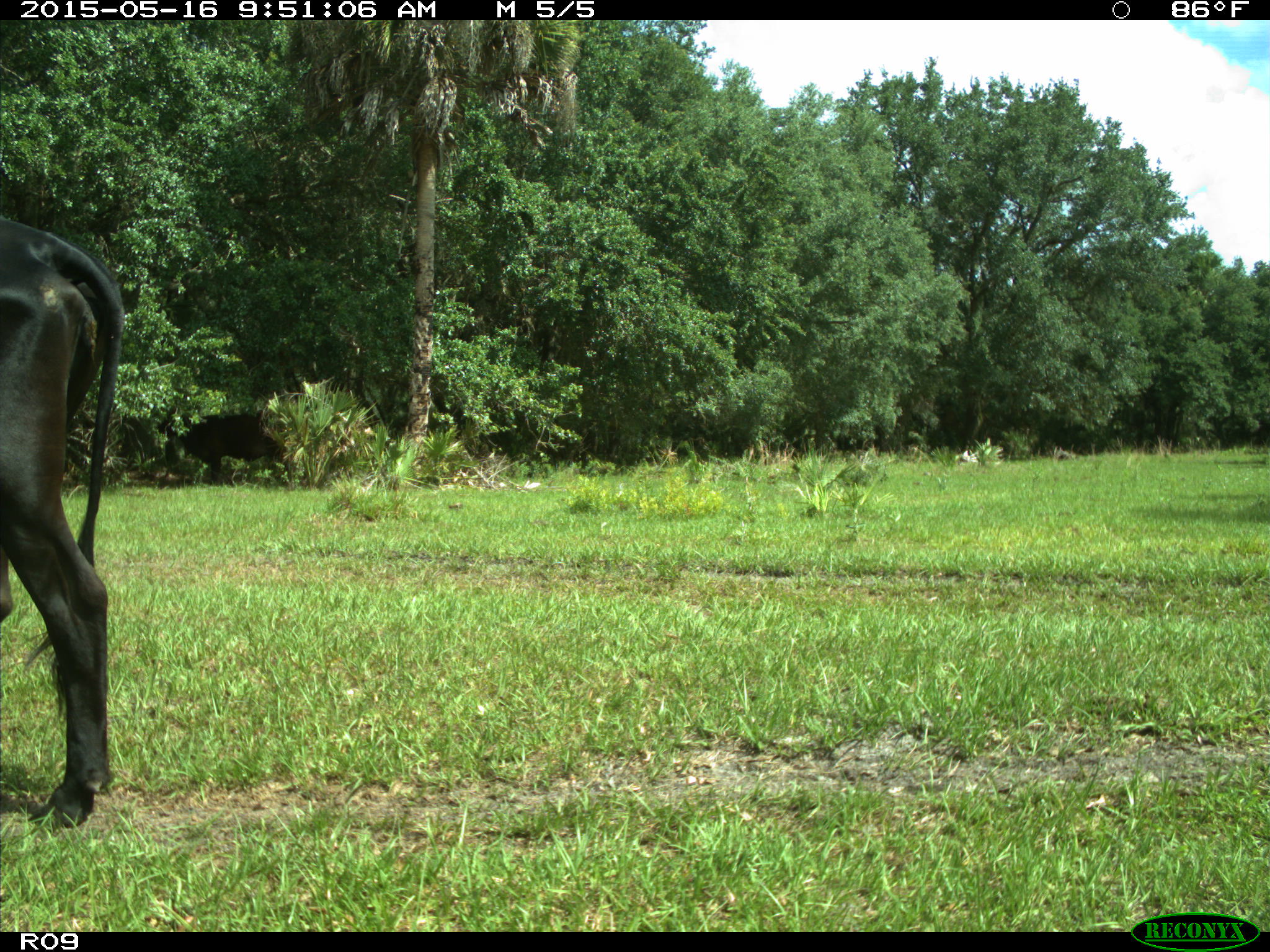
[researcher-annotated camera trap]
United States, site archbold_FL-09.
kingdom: Animalia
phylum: Chordata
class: Mammalia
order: Artiodactyla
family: Bovidae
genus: Bos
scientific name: Bos taurus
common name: domestic cow